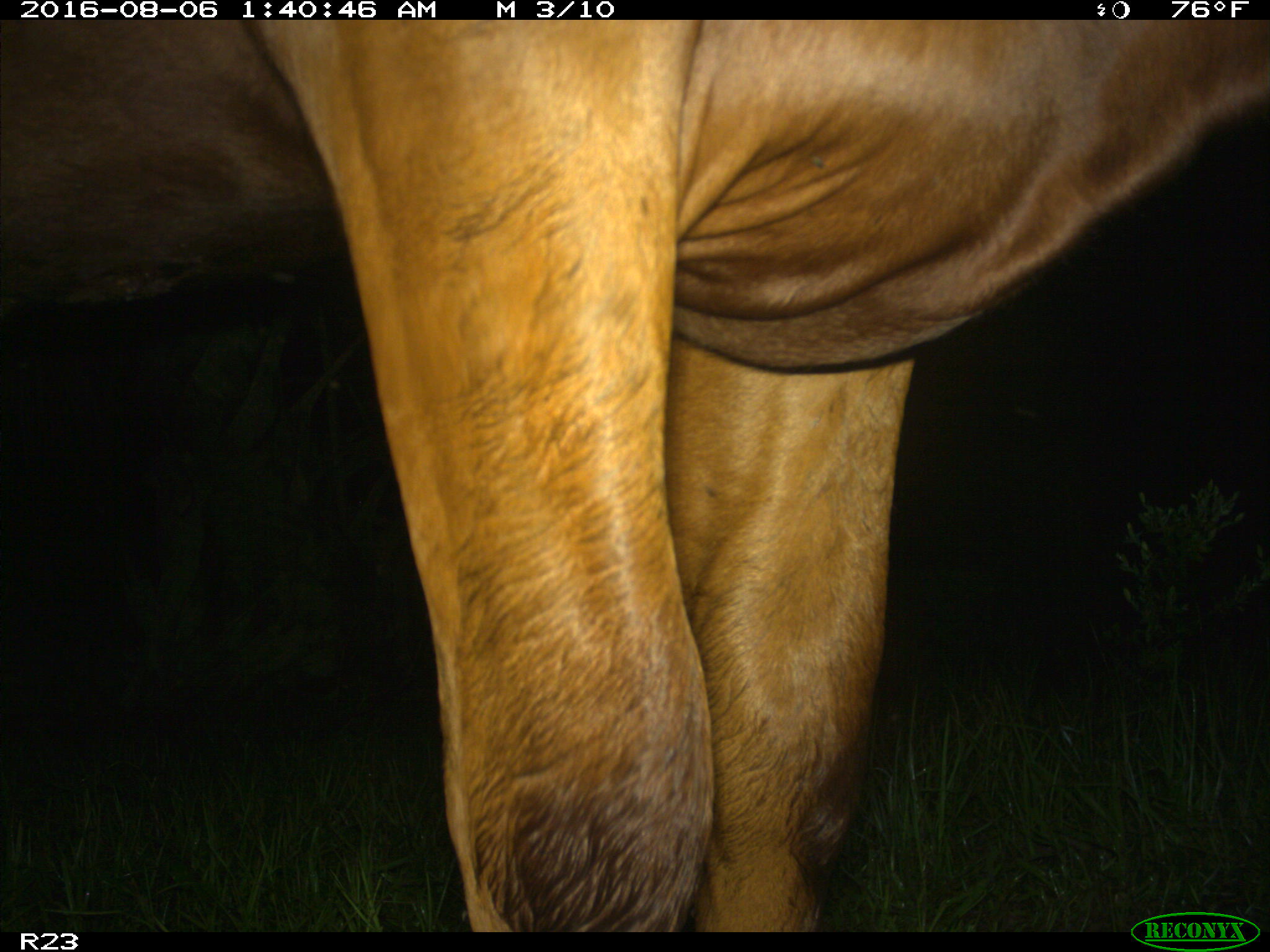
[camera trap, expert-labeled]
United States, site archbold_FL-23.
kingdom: Animalia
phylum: Chordata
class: Mammalia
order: Artiodactyla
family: Bovidae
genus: Bos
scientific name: Bos taurus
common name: domestic cow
Bos taurus (domestic cow).